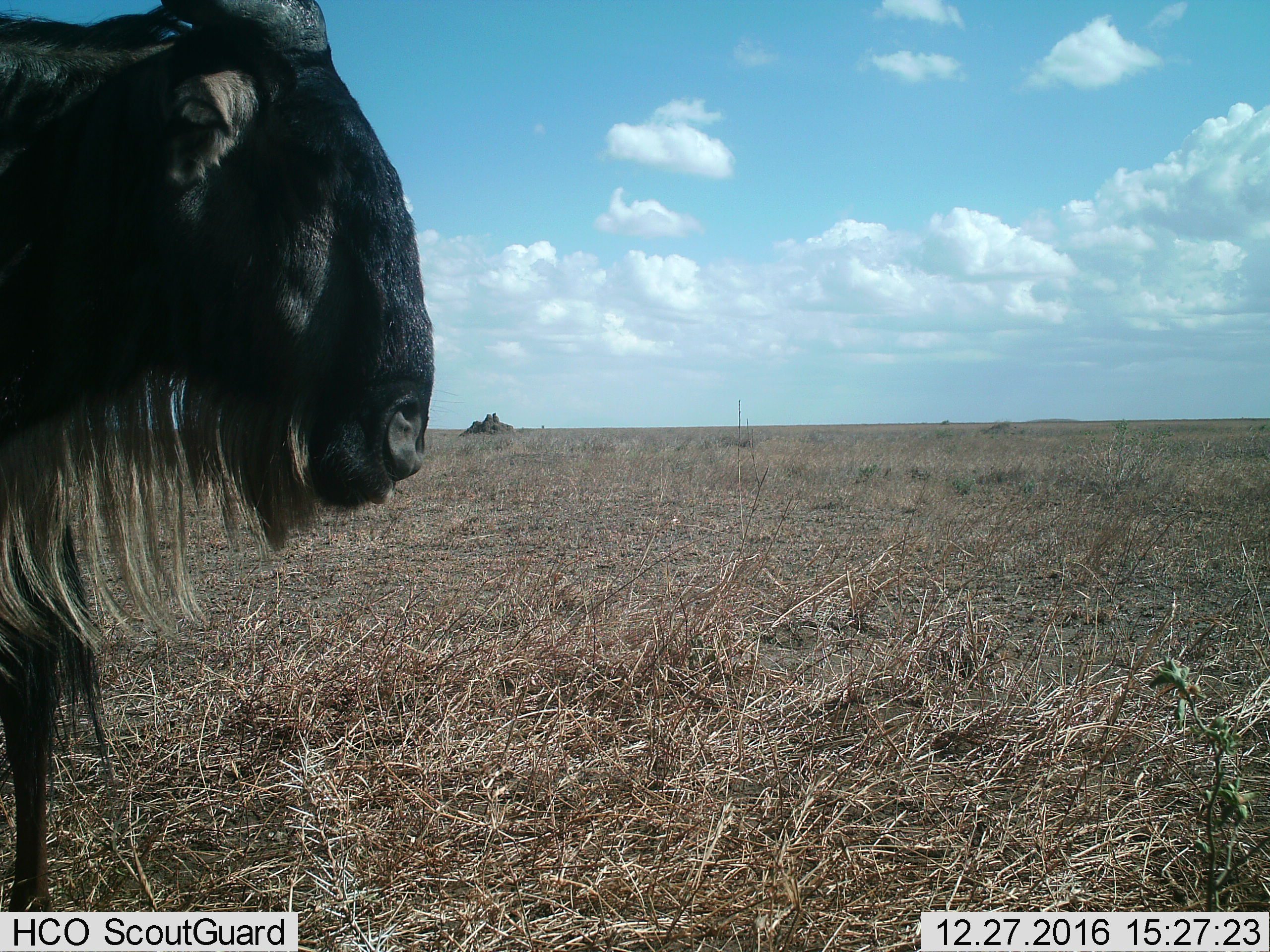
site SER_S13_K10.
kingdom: Animalia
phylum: Chordata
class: Mammalia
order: Artiodactyla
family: Bovidae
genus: Connochaetes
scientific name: Connochaetes taurinus taurinus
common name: blue wildebeest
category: wildebeestblue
Wildebeestblue (blue wildebeest) (Connochaetes taurinus taurinus), count 1. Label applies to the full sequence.